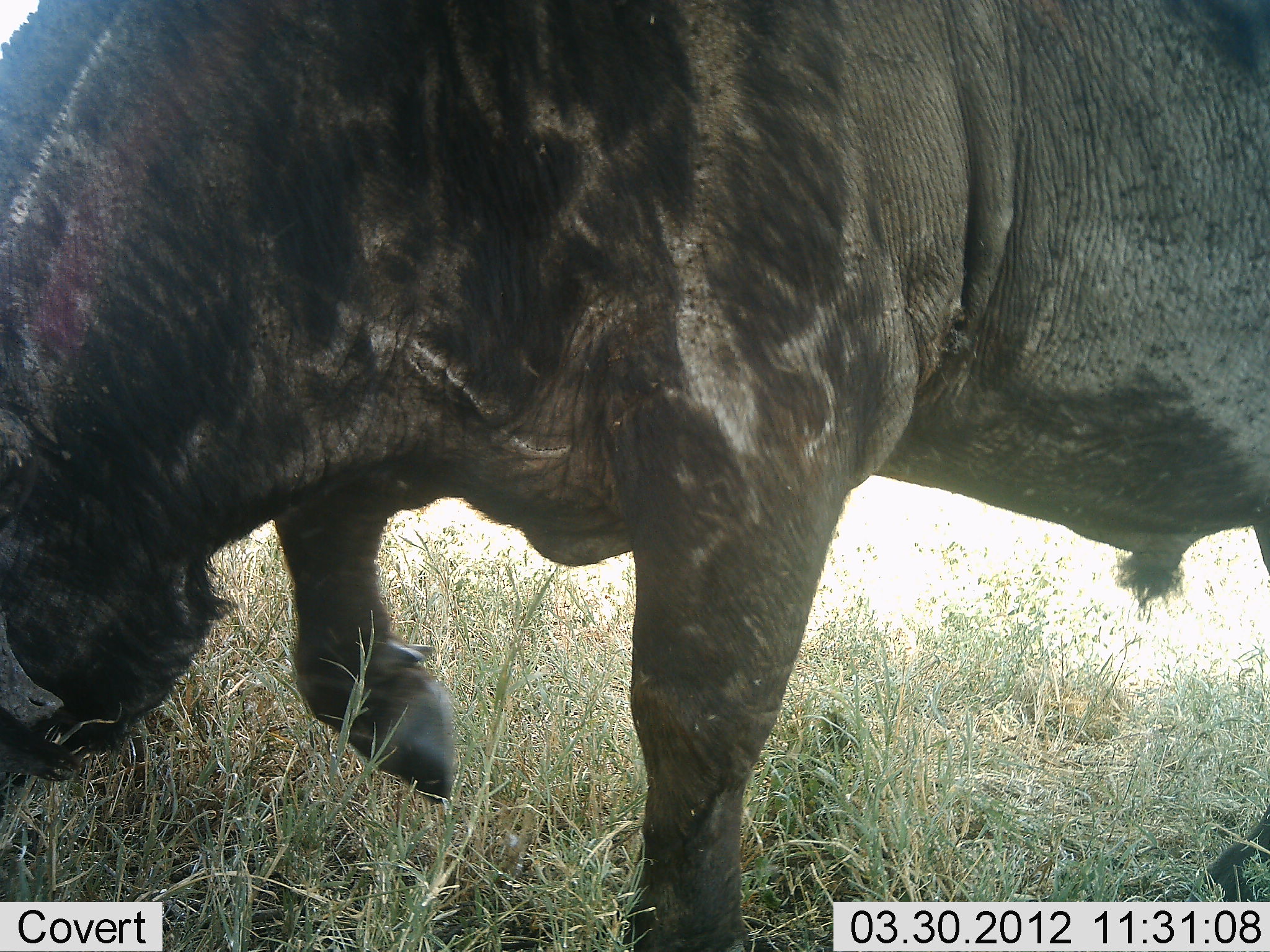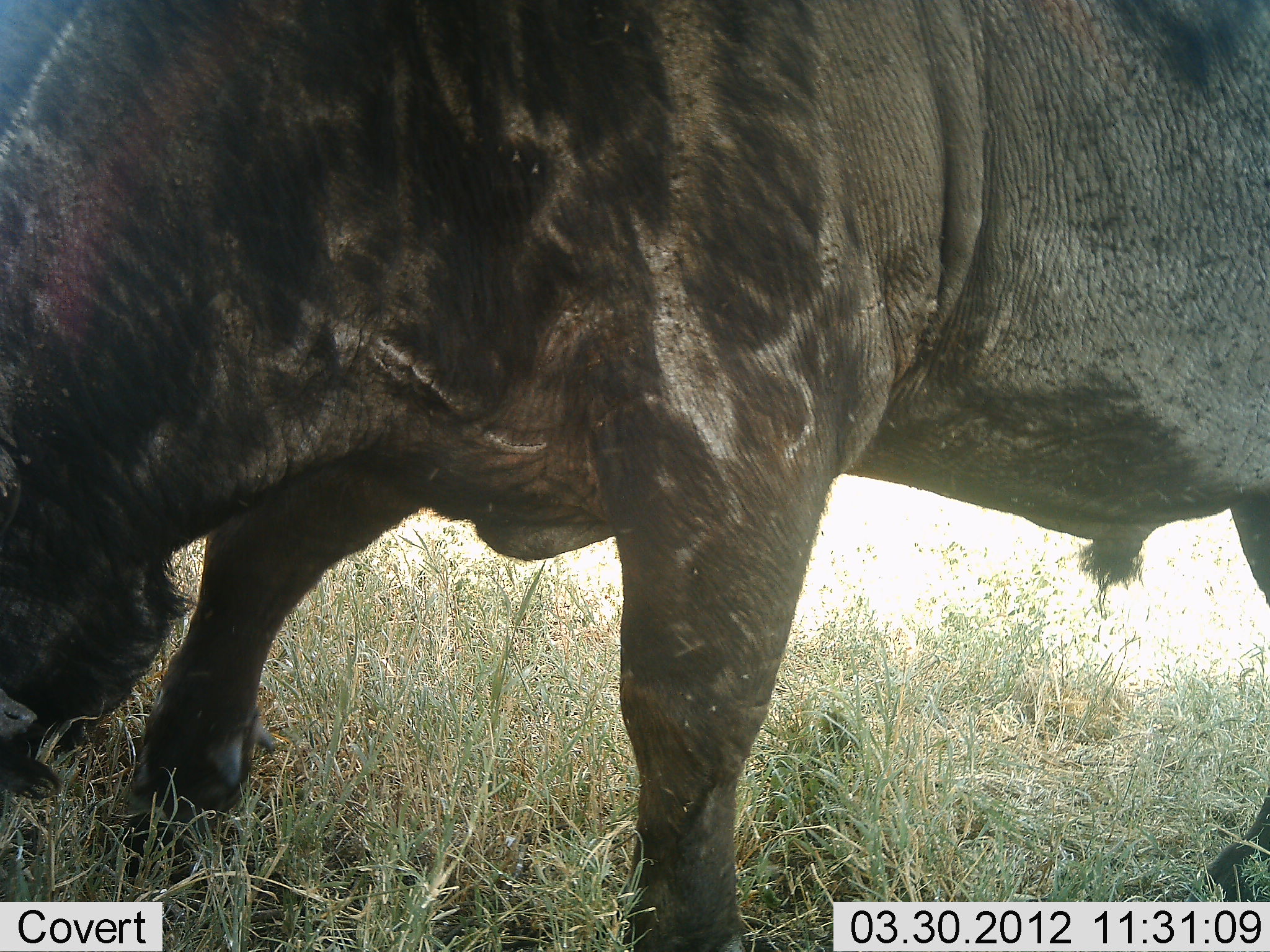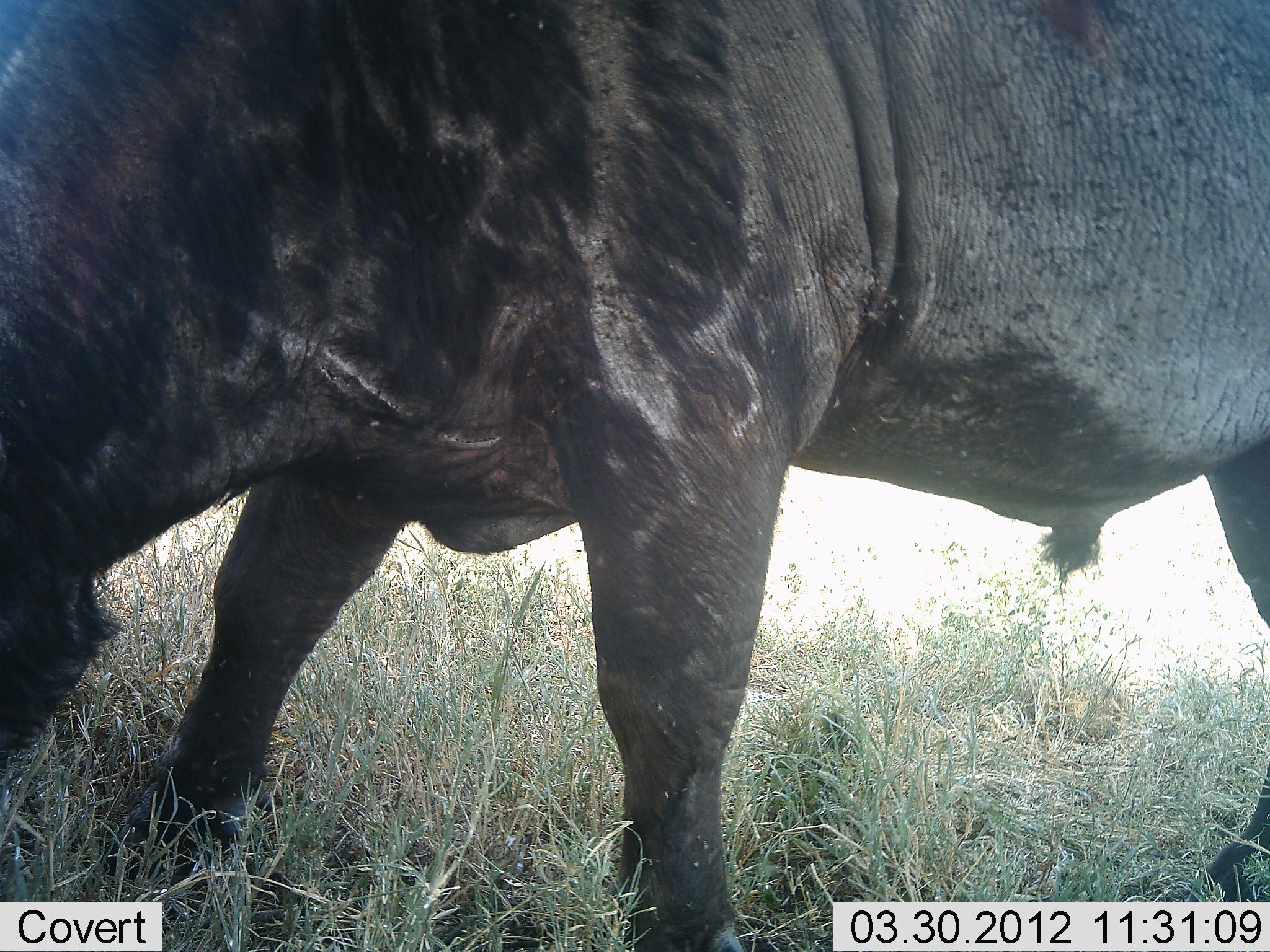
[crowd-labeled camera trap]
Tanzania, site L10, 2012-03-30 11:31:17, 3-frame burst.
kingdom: Animalia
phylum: Chordata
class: Mammalia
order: Artiodactyla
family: Bovidae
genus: Syncerus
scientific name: Syncerus caffer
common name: cape buffalo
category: buffalo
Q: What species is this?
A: Buffalo (cape buffalo) (Syncerus caffer).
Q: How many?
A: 1.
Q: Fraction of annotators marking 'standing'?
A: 36%.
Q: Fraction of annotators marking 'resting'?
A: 0%.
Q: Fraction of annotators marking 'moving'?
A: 14%.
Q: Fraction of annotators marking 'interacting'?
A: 0%.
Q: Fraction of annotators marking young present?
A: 0%.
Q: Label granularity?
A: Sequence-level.